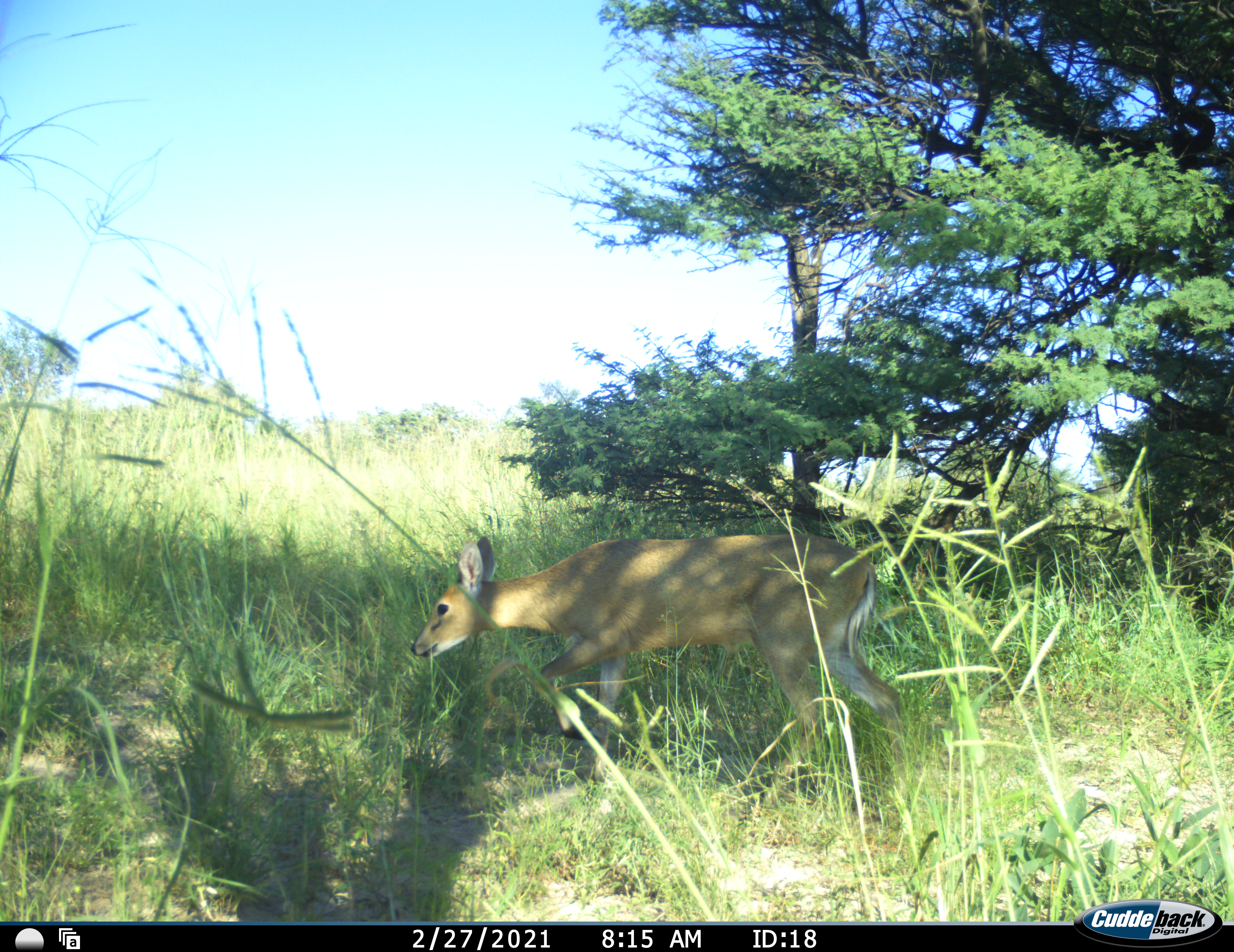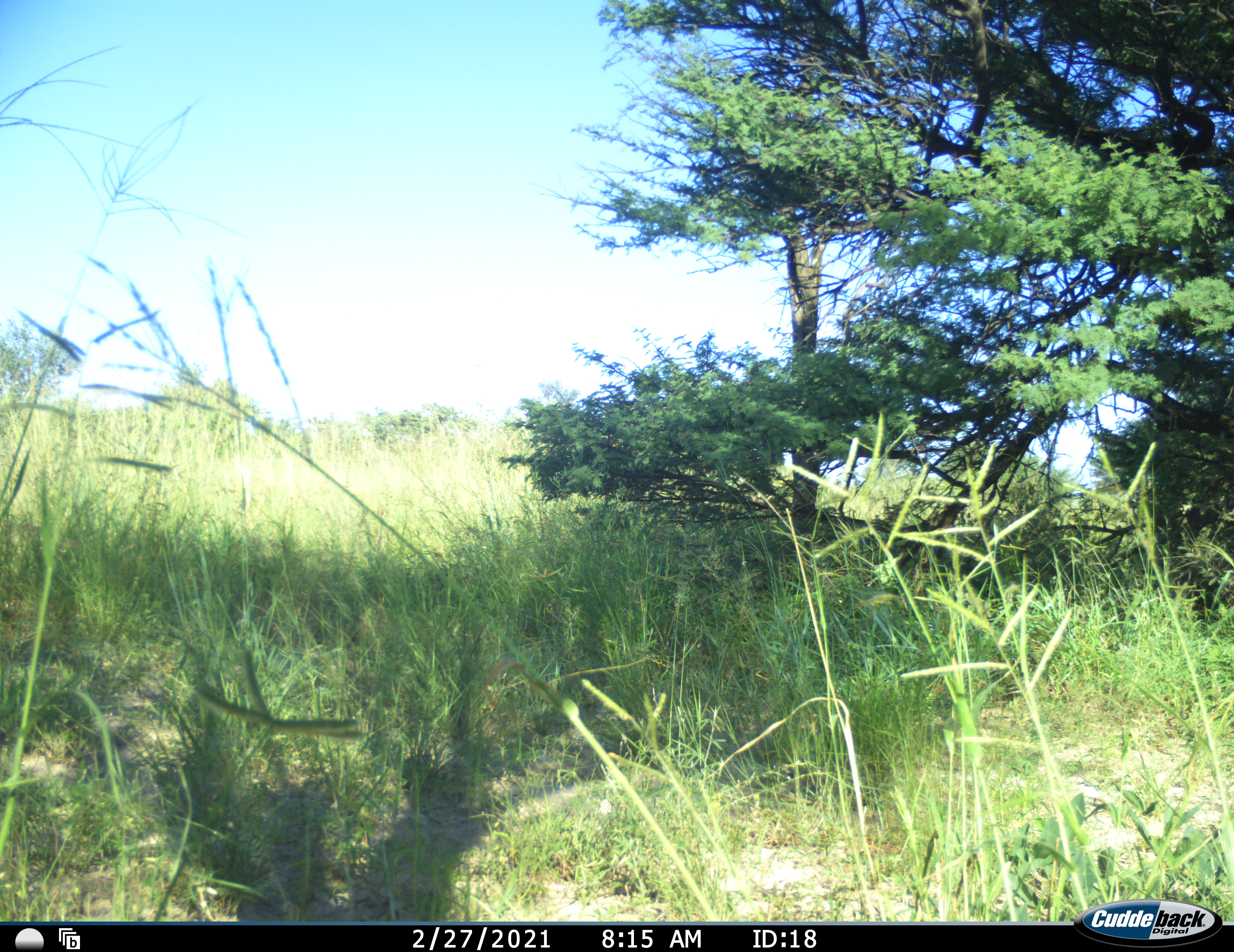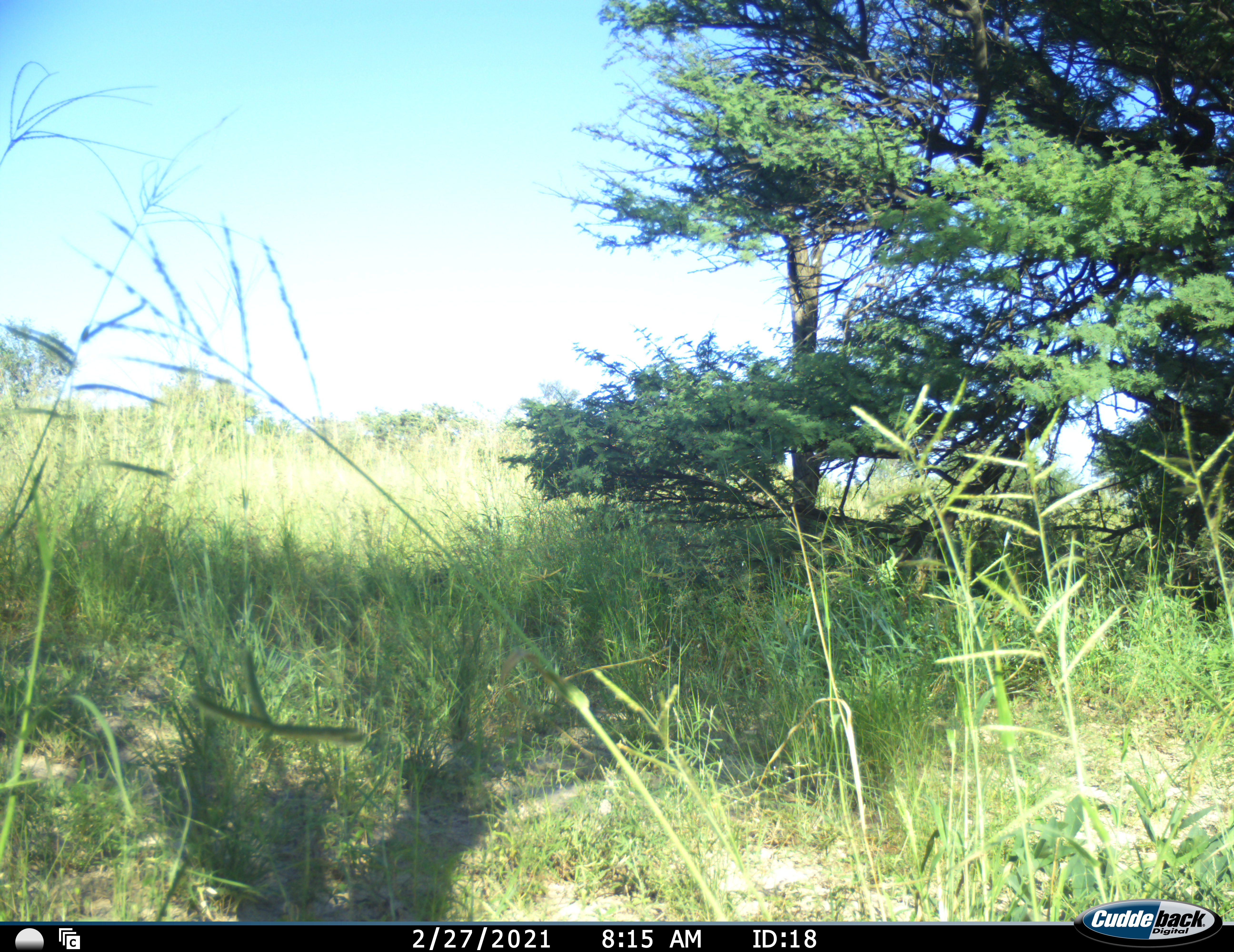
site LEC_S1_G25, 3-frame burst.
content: unidentified animal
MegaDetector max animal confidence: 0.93